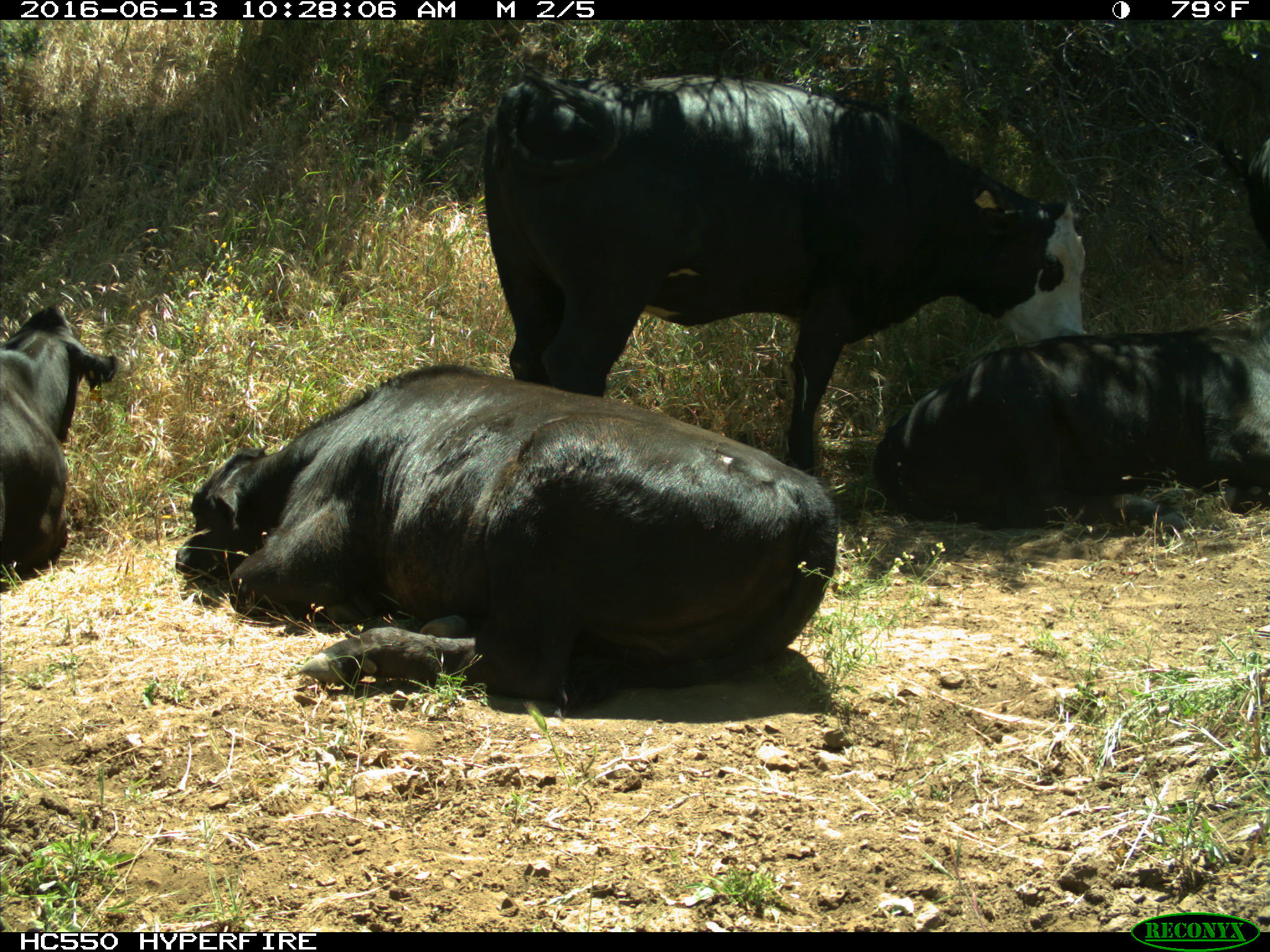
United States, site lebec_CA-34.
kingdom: Animalia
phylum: Chordata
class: Mammalia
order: Artiodactyla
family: Bovidae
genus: Bos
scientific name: Bos taurus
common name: domestic cow